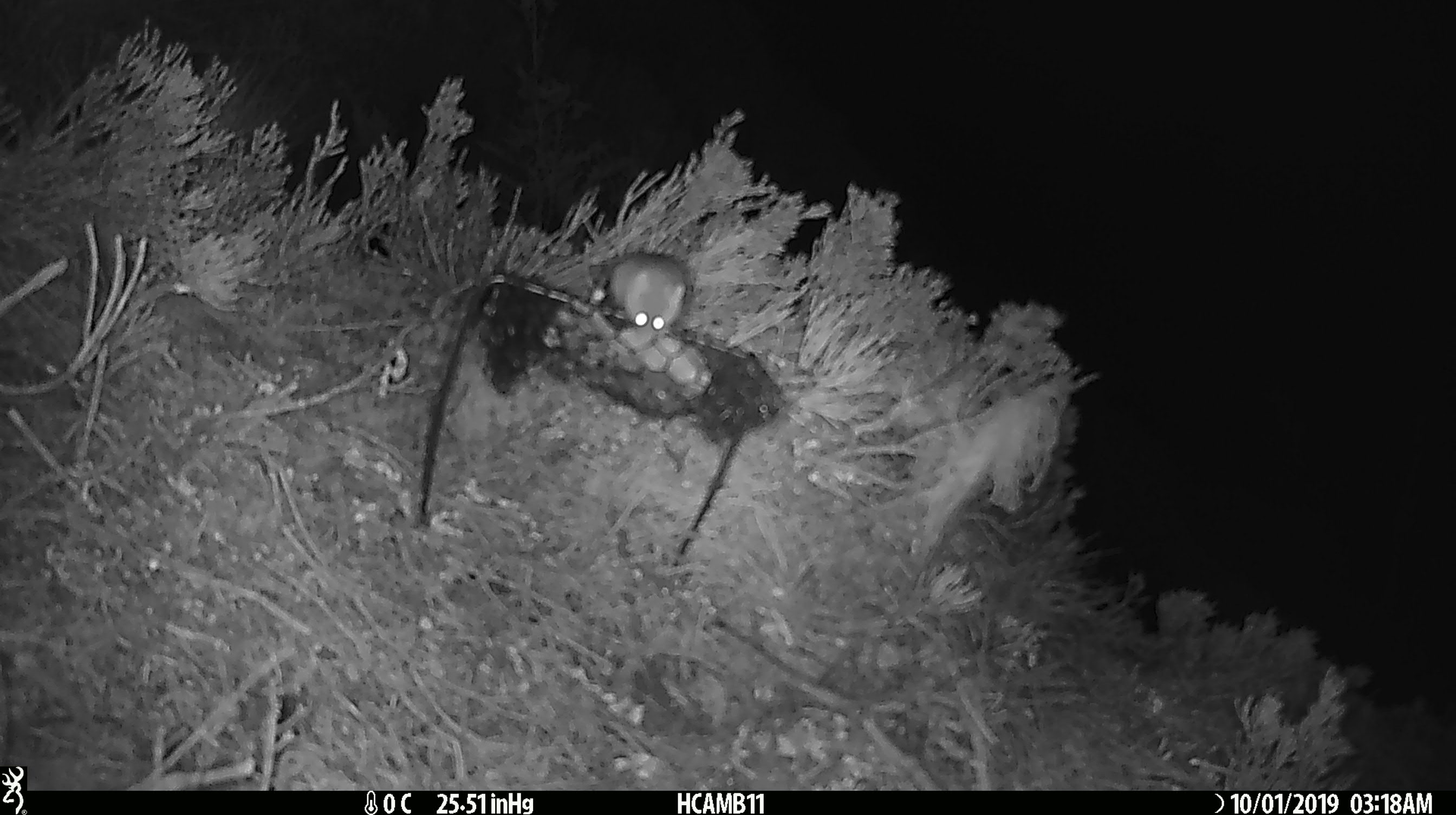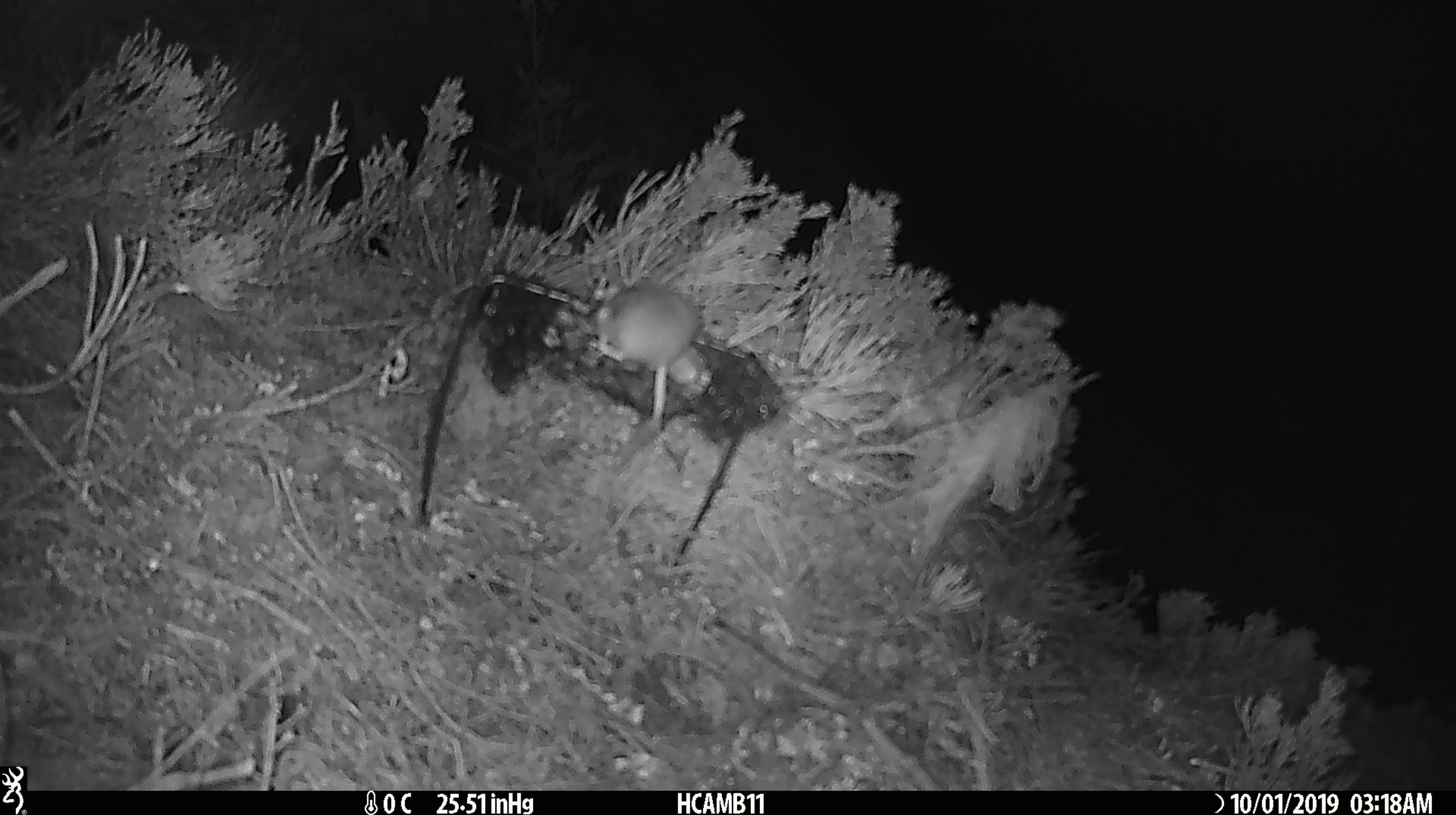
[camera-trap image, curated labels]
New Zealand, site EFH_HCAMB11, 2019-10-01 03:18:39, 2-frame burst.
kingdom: Animalia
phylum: Chordata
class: Mammalia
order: Rodentia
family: Muridae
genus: Mus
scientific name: Mus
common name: mouse